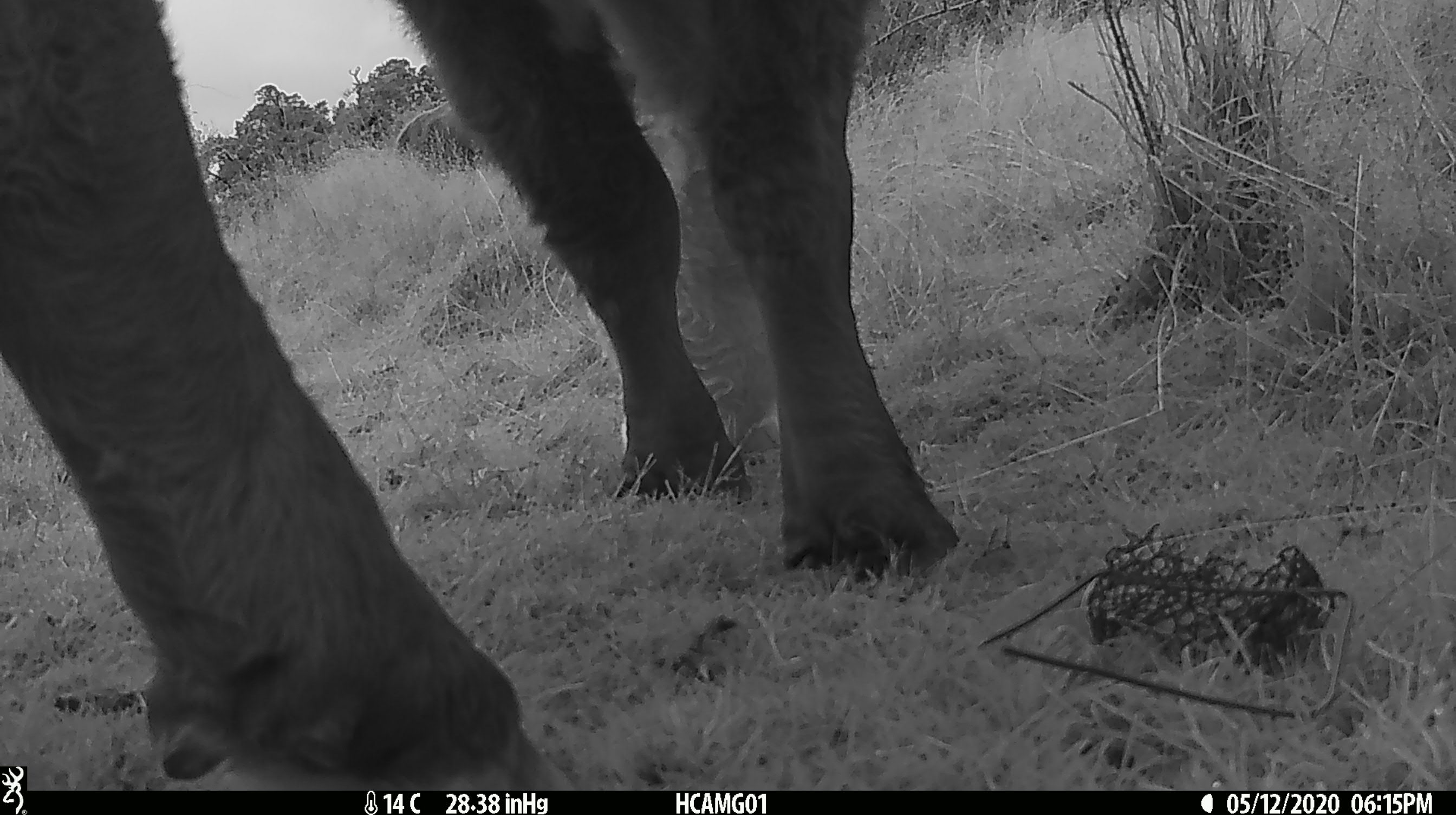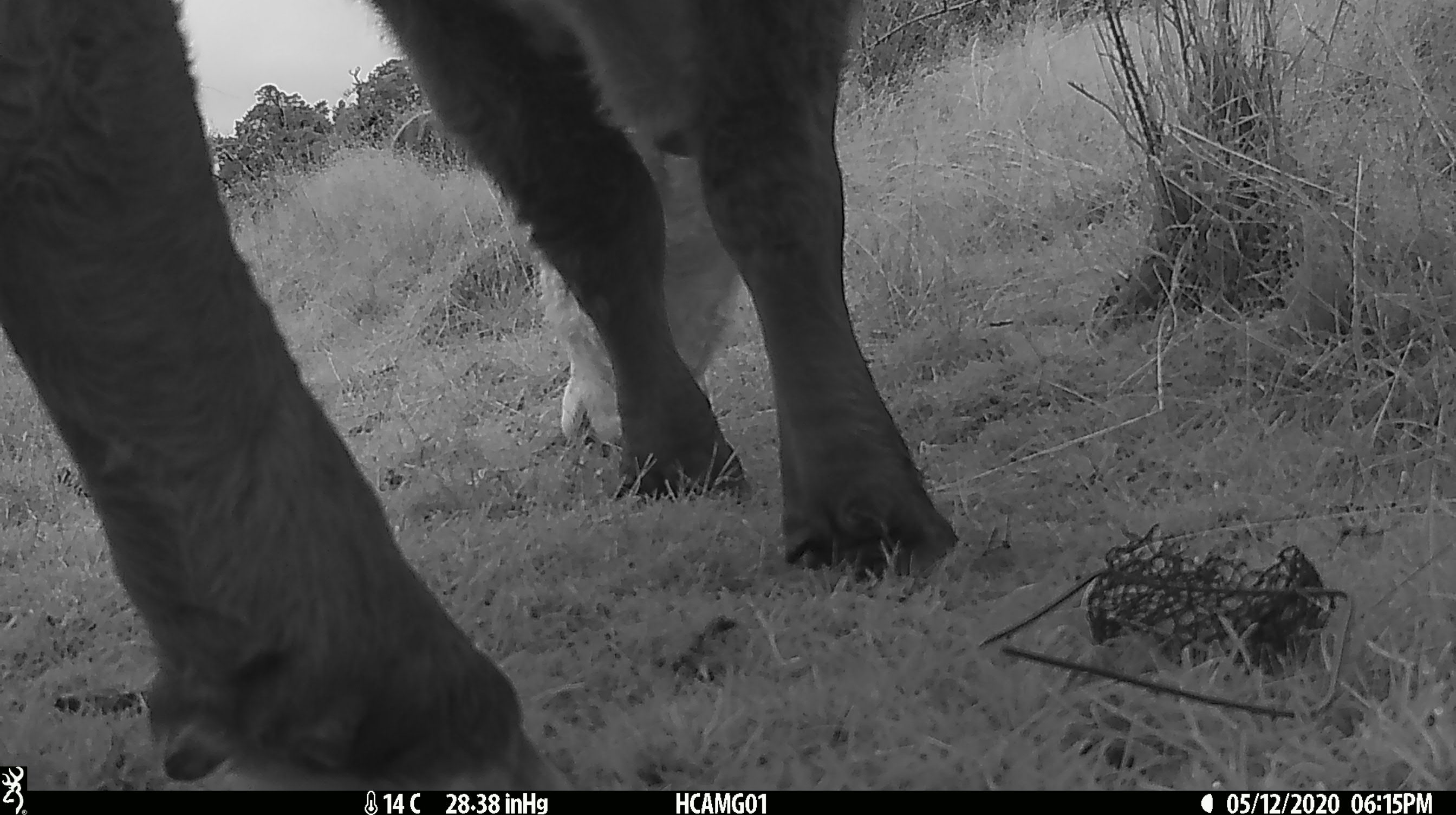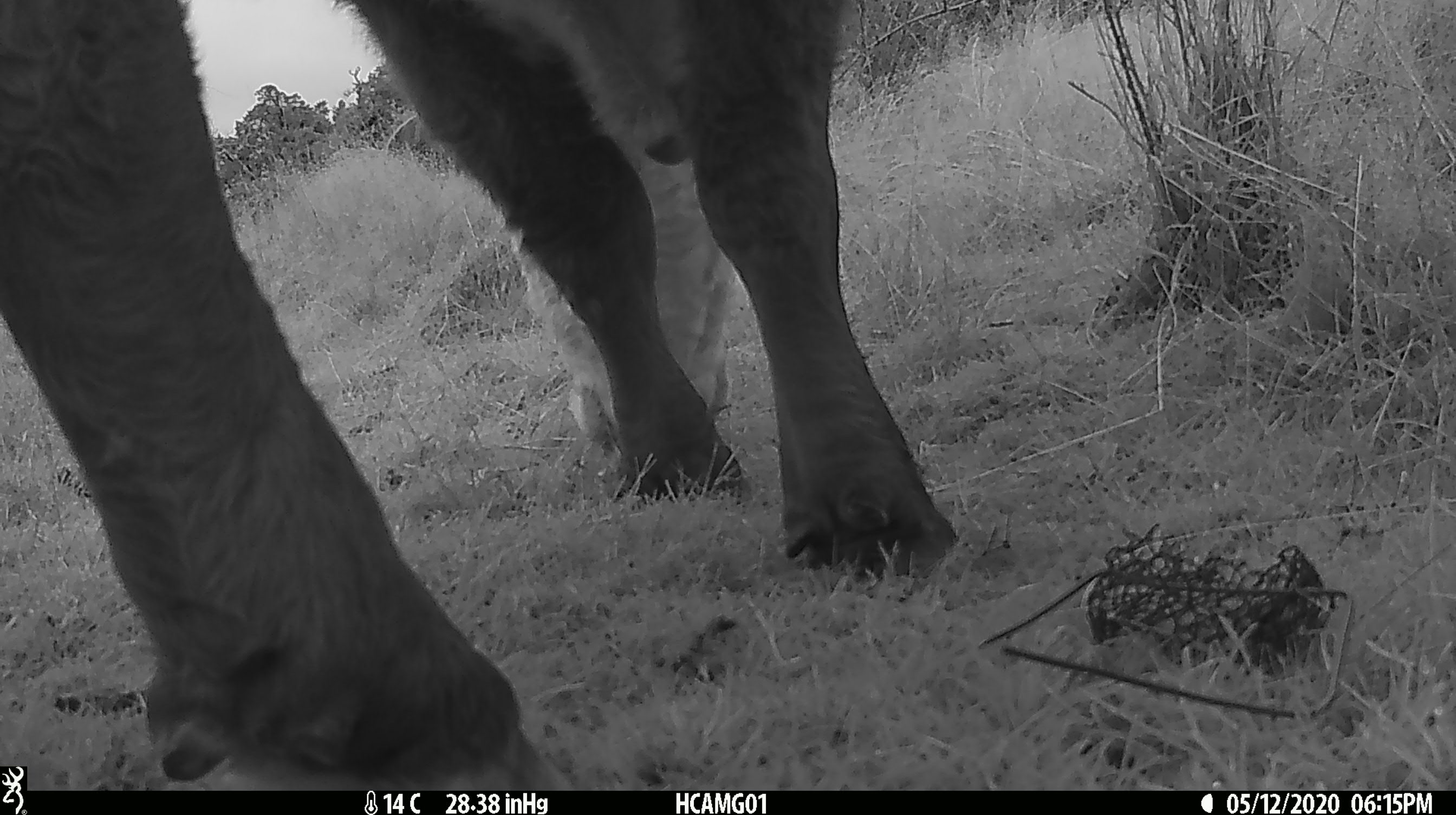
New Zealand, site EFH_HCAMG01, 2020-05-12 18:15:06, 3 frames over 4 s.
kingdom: Animalia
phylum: Chordata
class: Mammalia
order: Artiodactyla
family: Bovidae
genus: Bos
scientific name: Bos taurus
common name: domestic cow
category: cow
Cow (domestic cow) (Bos taurus).